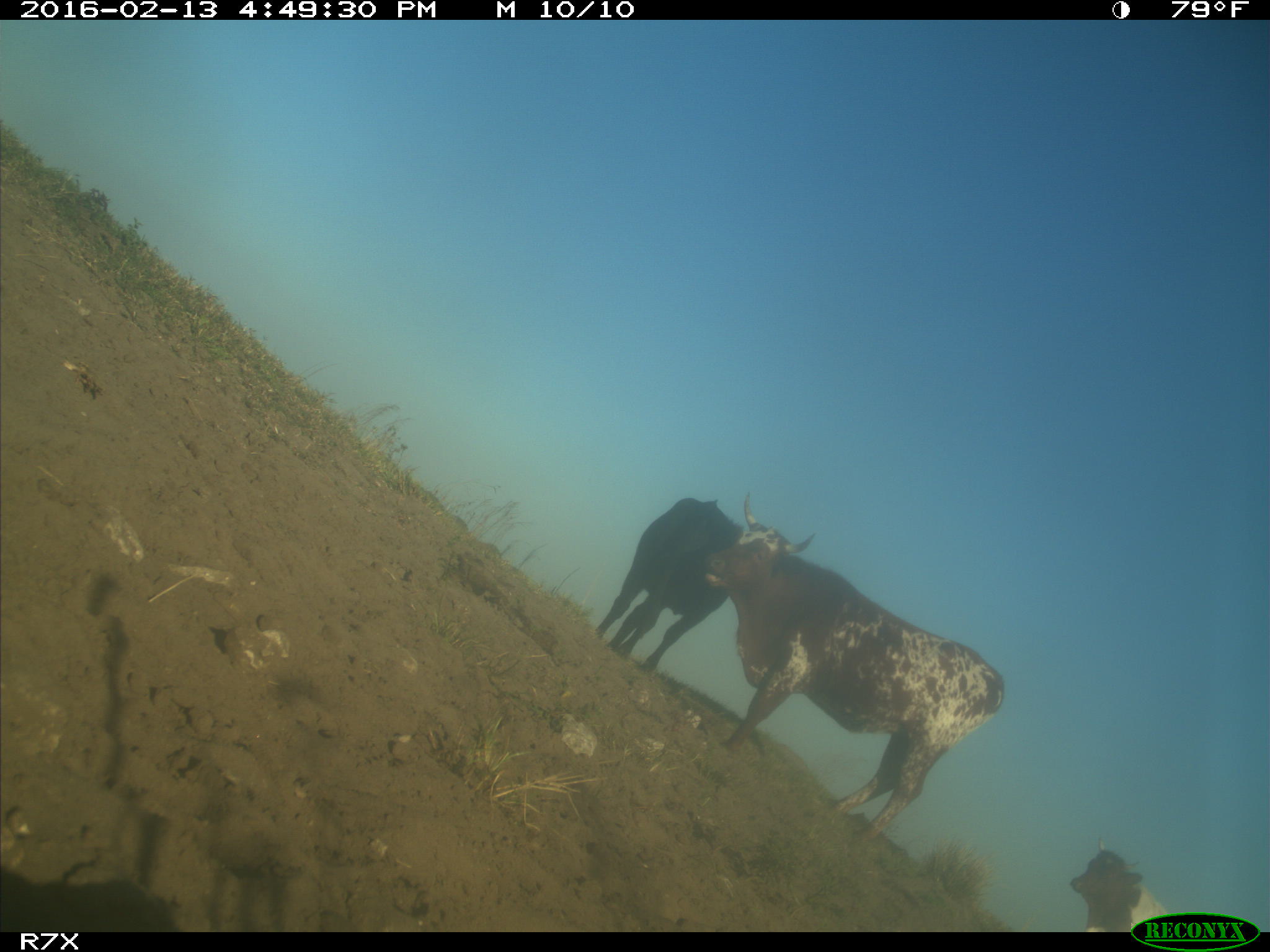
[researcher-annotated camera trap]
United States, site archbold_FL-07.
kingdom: Animalia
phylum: Chordata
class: Mammalia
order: Artiodactyla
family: Bovidae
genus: Bos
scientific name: Bos taurus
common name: domestic cow